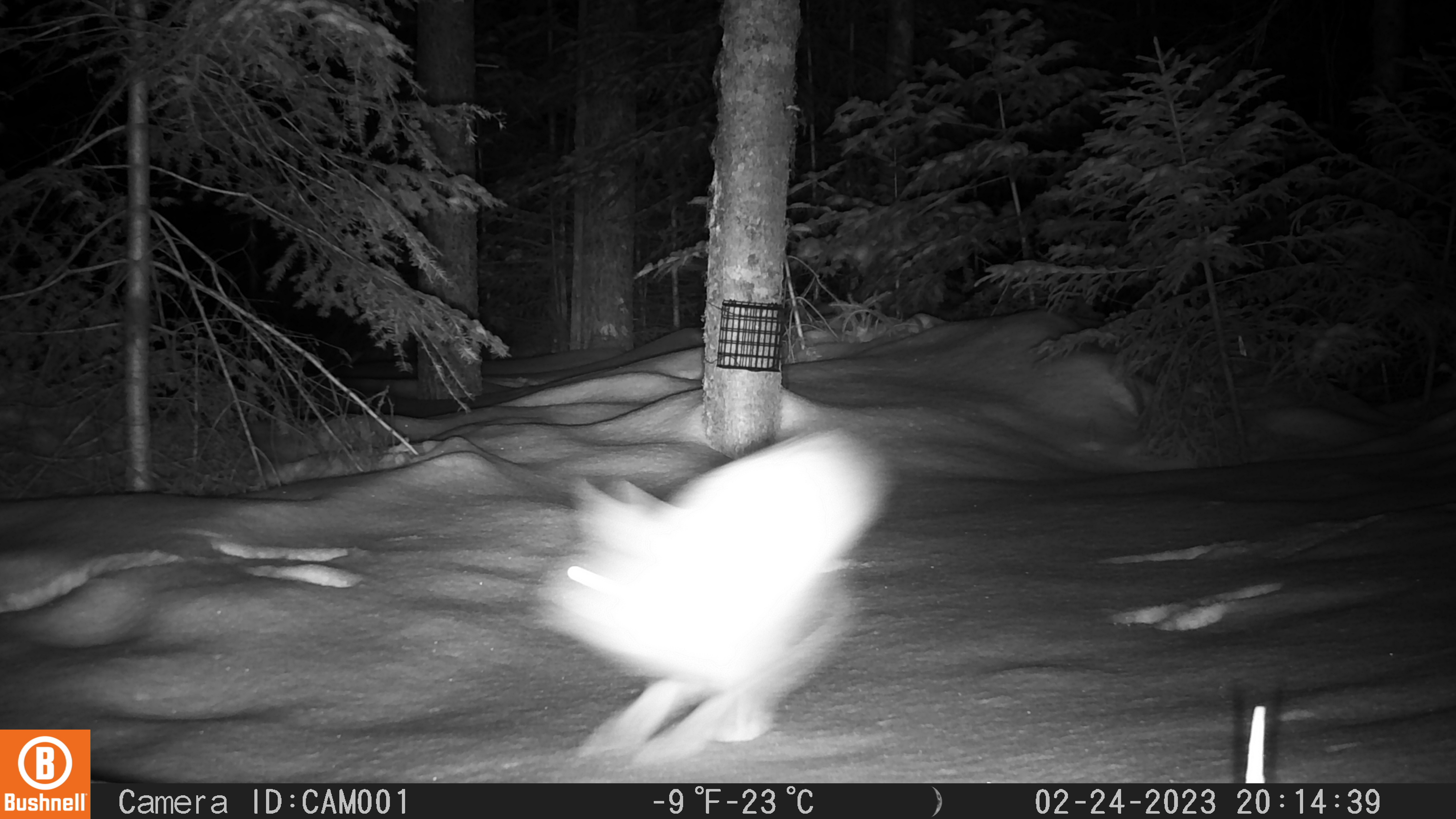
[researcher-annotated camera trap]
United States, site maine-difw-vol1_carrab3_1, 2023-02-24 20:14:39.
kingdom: Animalia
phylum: Chordata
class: Mammalia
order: Lagomorpha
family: Leporidae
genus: Lepus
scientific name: Lepus americanus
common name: snowshoe hare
Snowshoe hare (Lepus americanus).